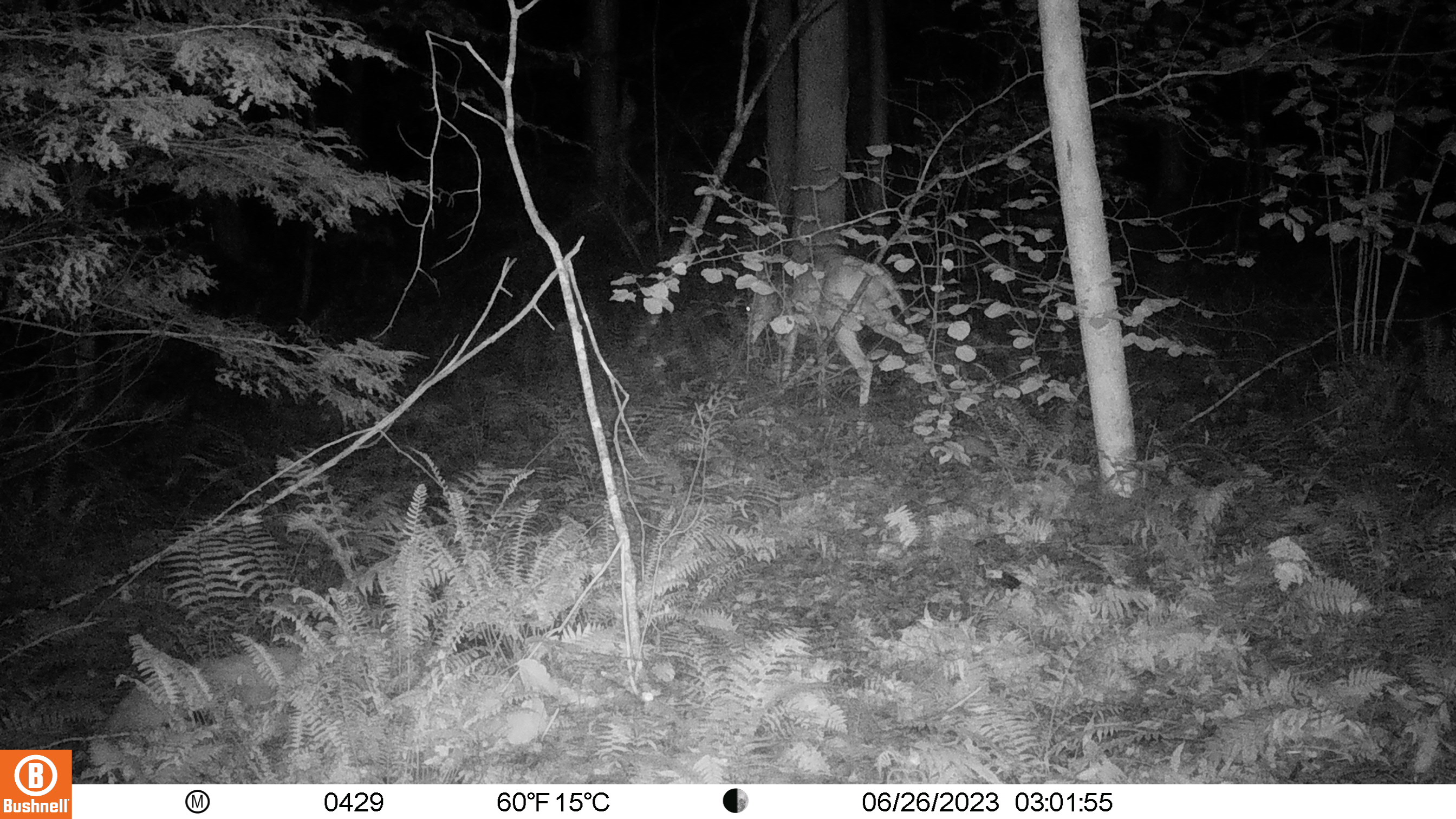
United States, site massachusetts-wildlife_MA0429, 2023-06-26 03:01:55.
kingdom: Animalia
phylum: Chordata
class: Mammalia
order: Artiodactyla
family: Cervidae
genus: Odocoileus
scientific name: Odocoileus virginianus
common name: white-tailed deer